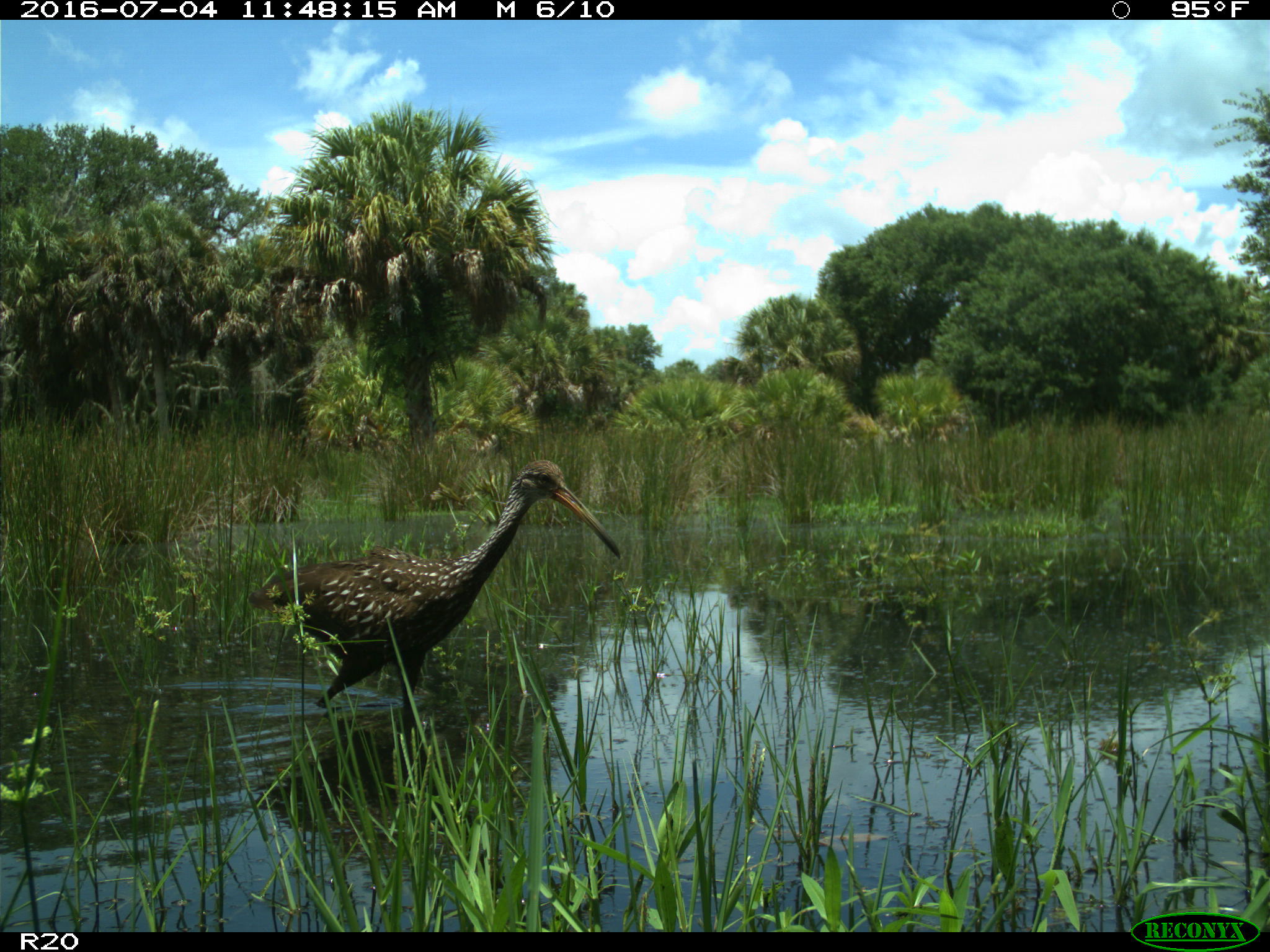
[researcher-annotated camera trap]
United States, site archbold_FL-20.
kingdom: Animalia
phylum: Chordata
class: Aves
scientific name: Aves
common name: birds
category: unidentified bird